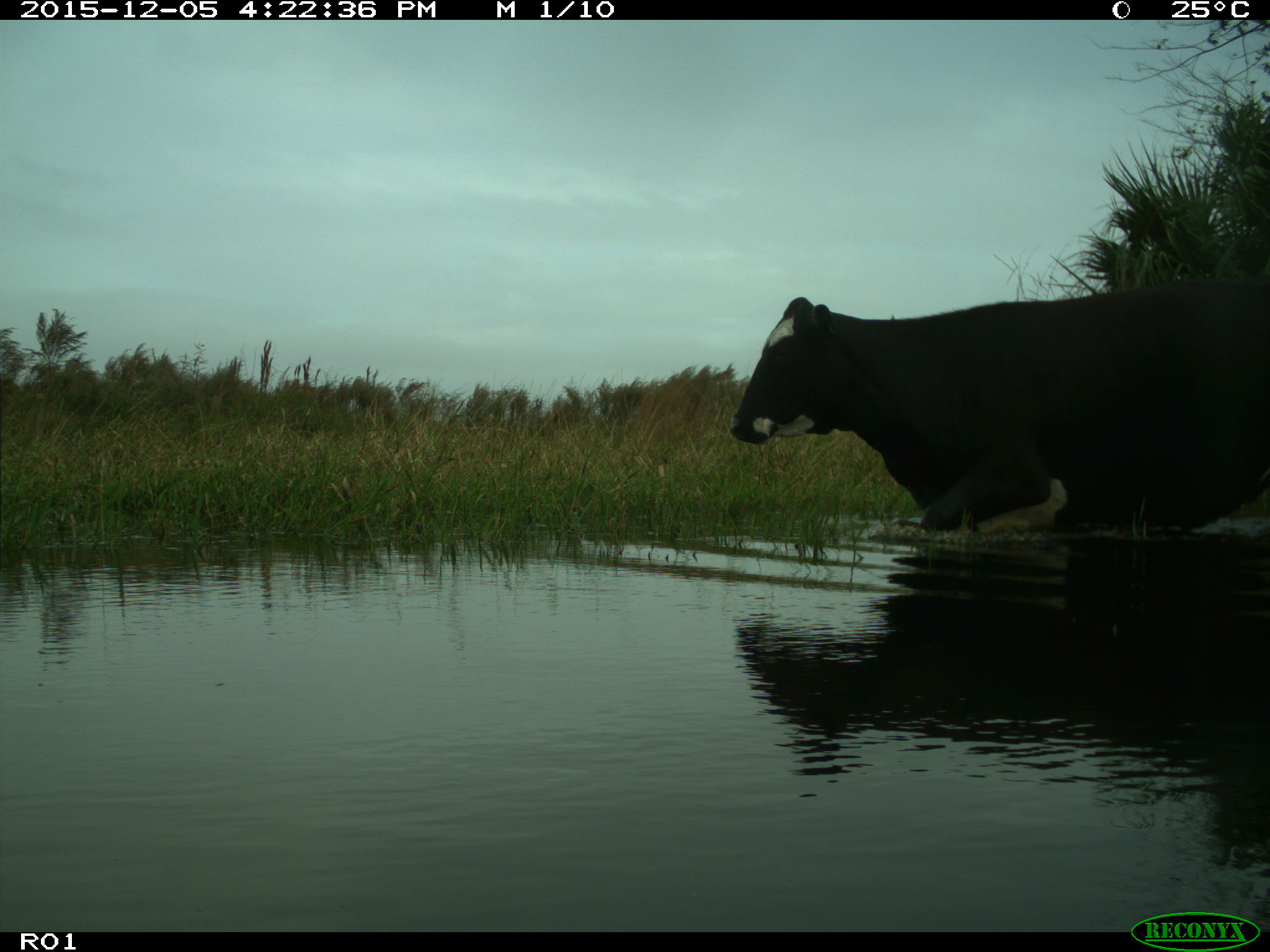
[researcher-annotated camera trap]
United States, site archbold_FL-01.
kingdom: Animalia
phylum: Chordata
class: Mammalia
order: Artiodactyla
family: Bovidae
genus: Bos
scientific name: Bos taurus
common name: domestic cow